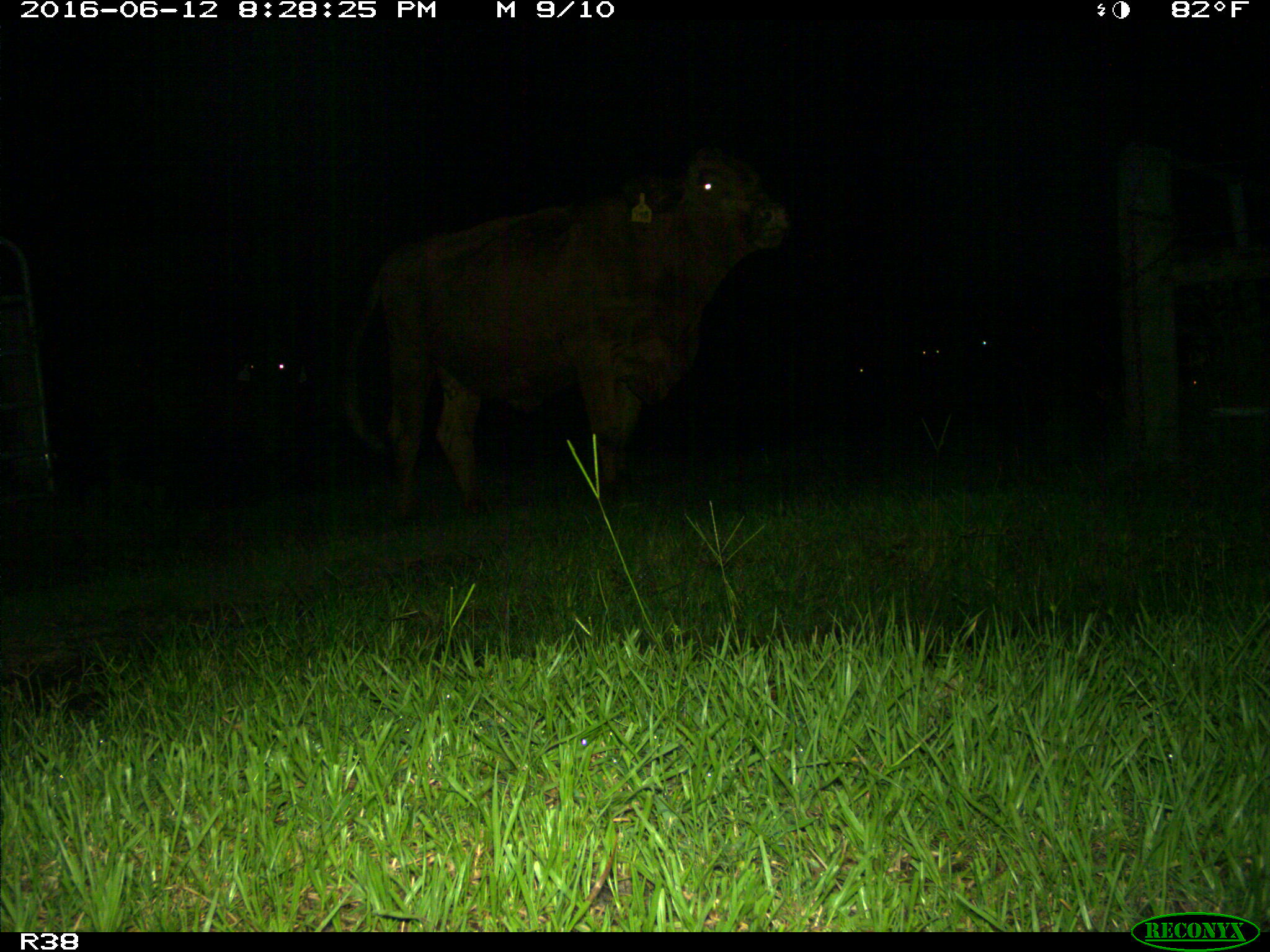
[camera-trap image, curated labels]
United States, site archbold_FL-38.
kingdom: Animalia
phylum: Chordata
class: Mammalia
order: Artiodactyla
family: Bovidae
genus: Bos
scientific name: Bos taurus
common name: domestic cow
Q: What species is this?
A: Bos taurus (domestic cow).